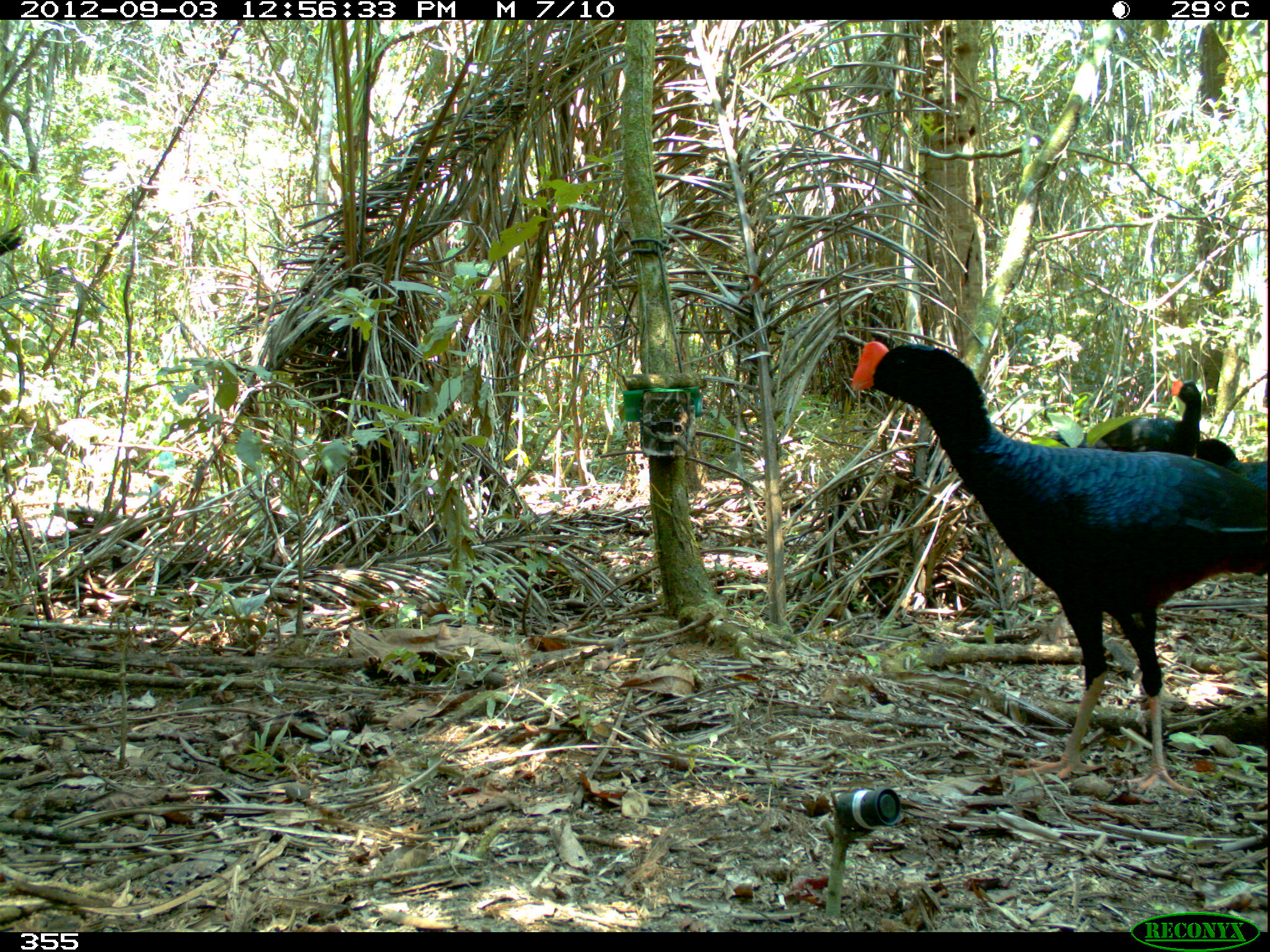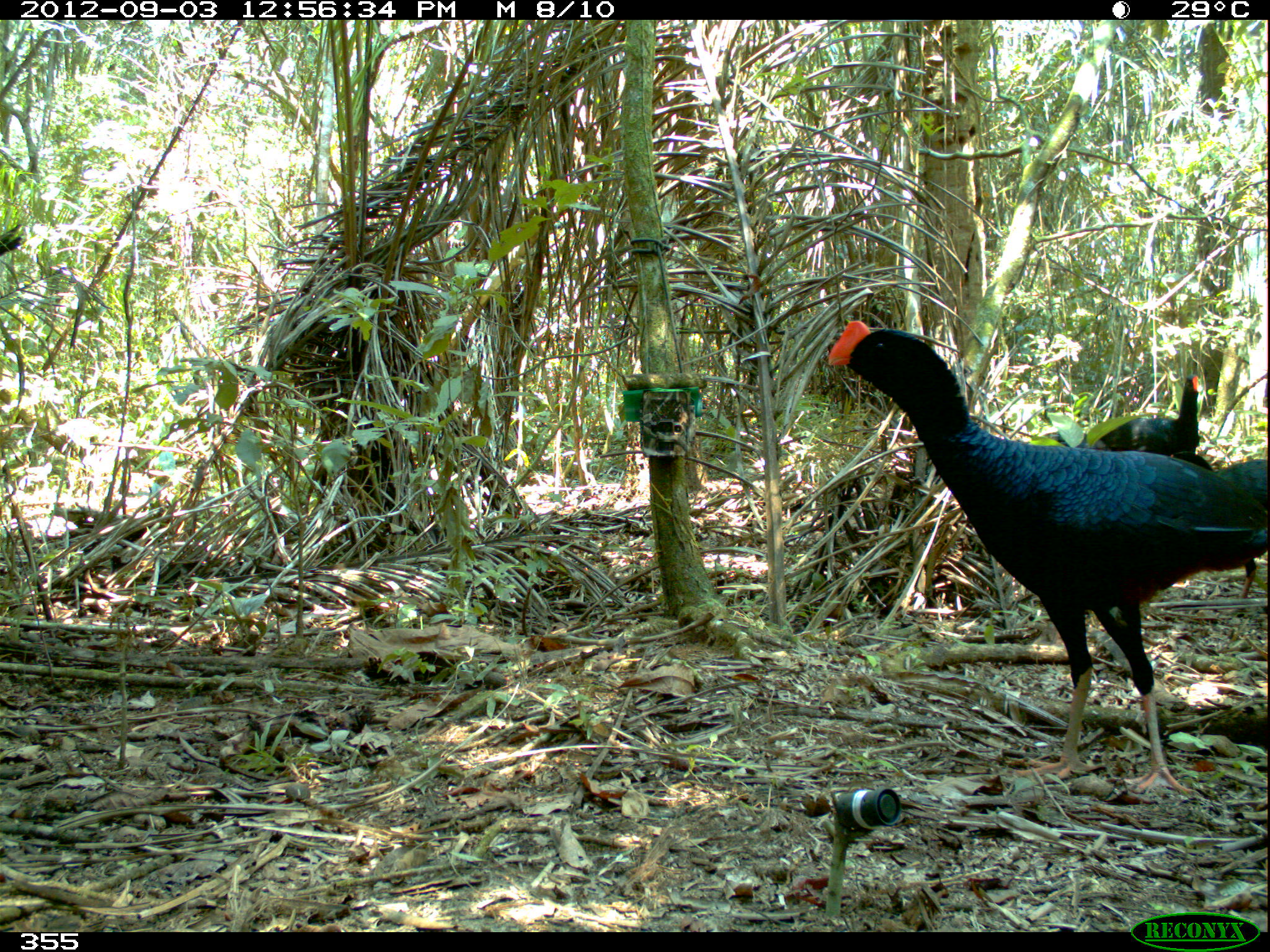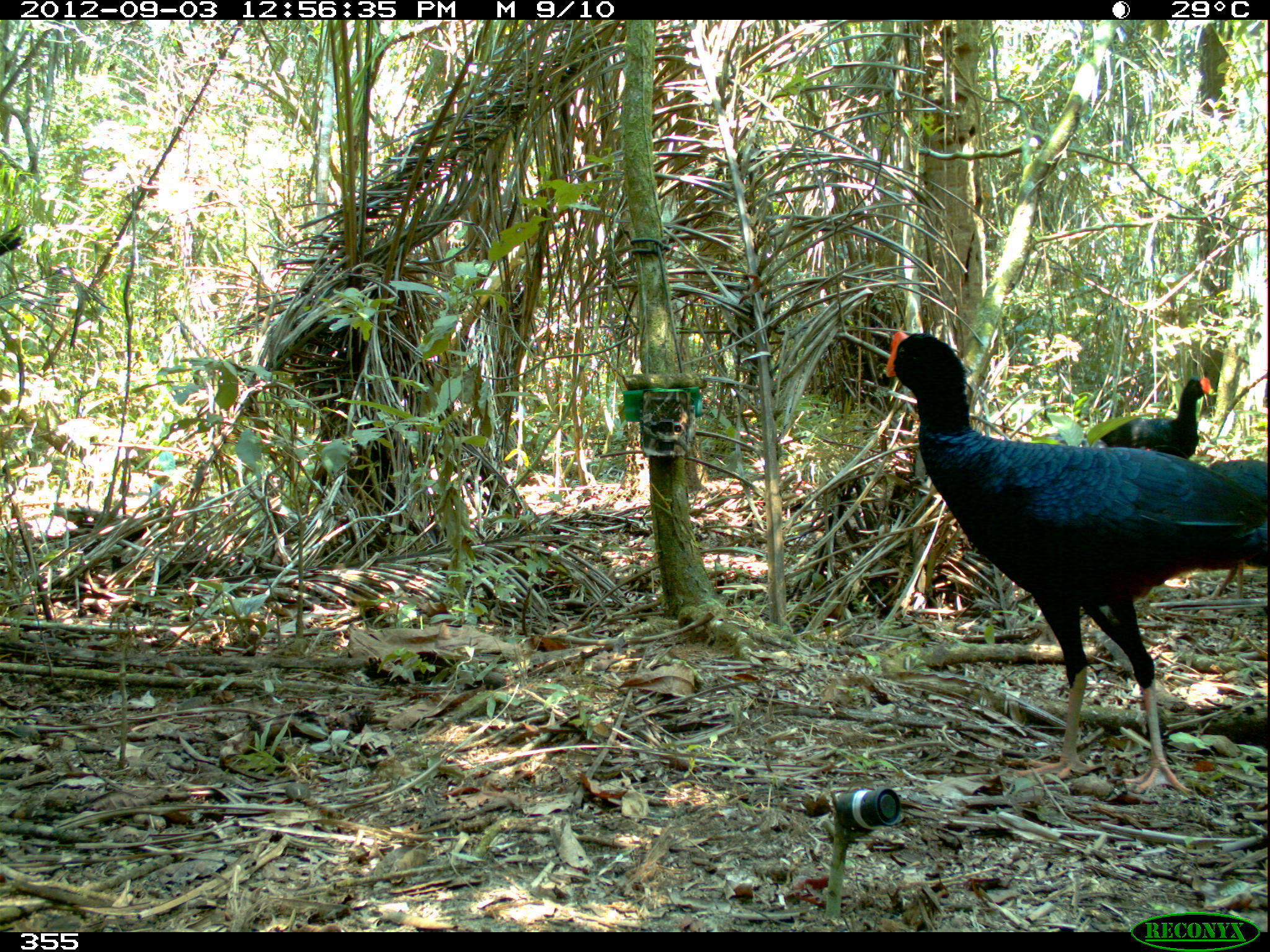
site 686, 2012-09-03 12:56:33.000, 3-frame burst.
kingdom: Animalia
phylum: Chordata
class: Aves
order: Galliformes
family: Cracidae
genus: Mitu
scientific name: Mitu tuberosum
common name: razor-billed curassow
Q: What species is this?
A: Mitu tuberosum (razor-billed curassow).